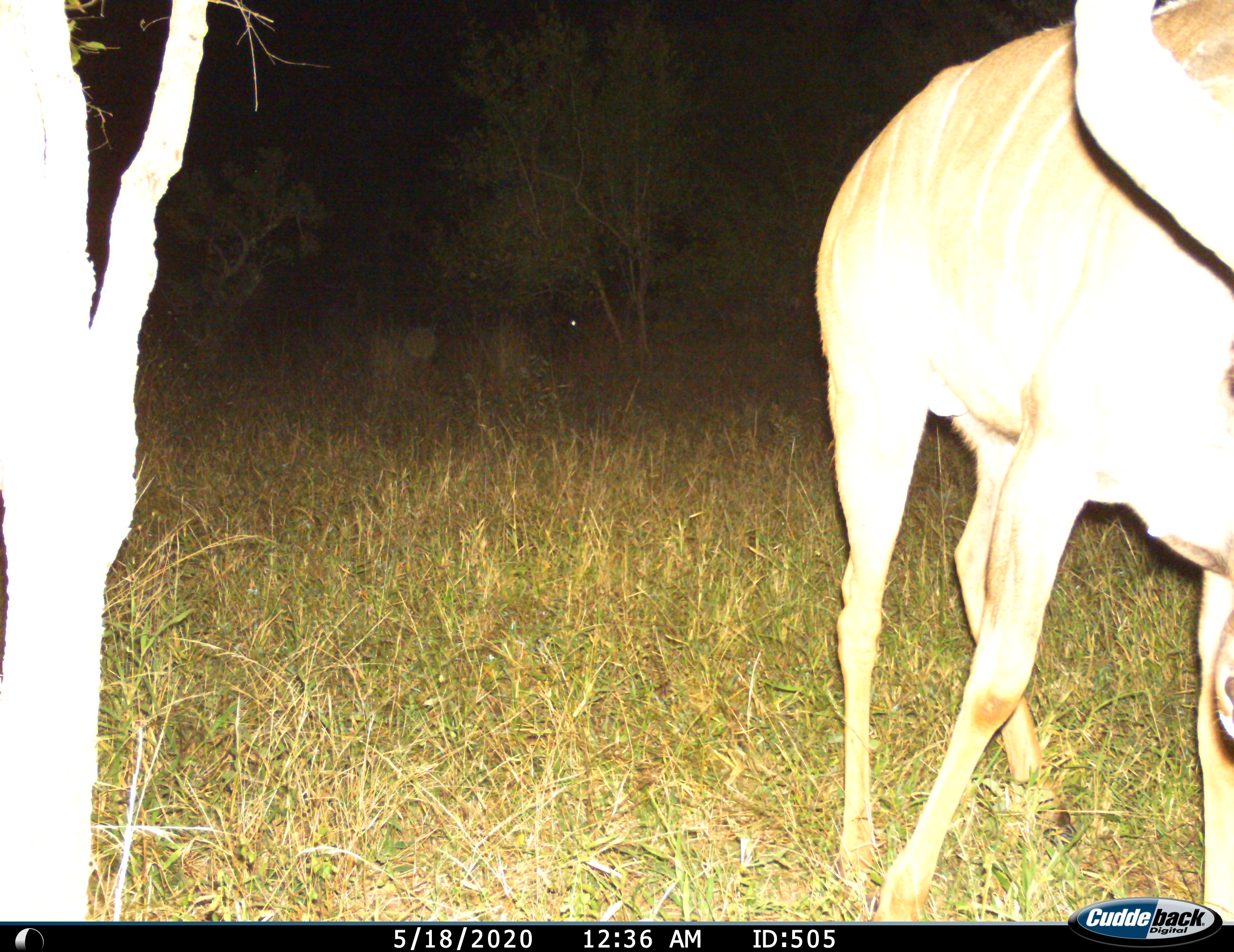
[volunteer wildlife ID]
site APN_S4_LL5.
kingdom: Animalia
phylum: Chordata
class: Mammalia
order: Artiodactyla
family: Bovidae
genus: Tragelaphus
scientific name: Tragelaphus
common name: kudu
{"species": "kudu (Tragelaphus)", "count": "1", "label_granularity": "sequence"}